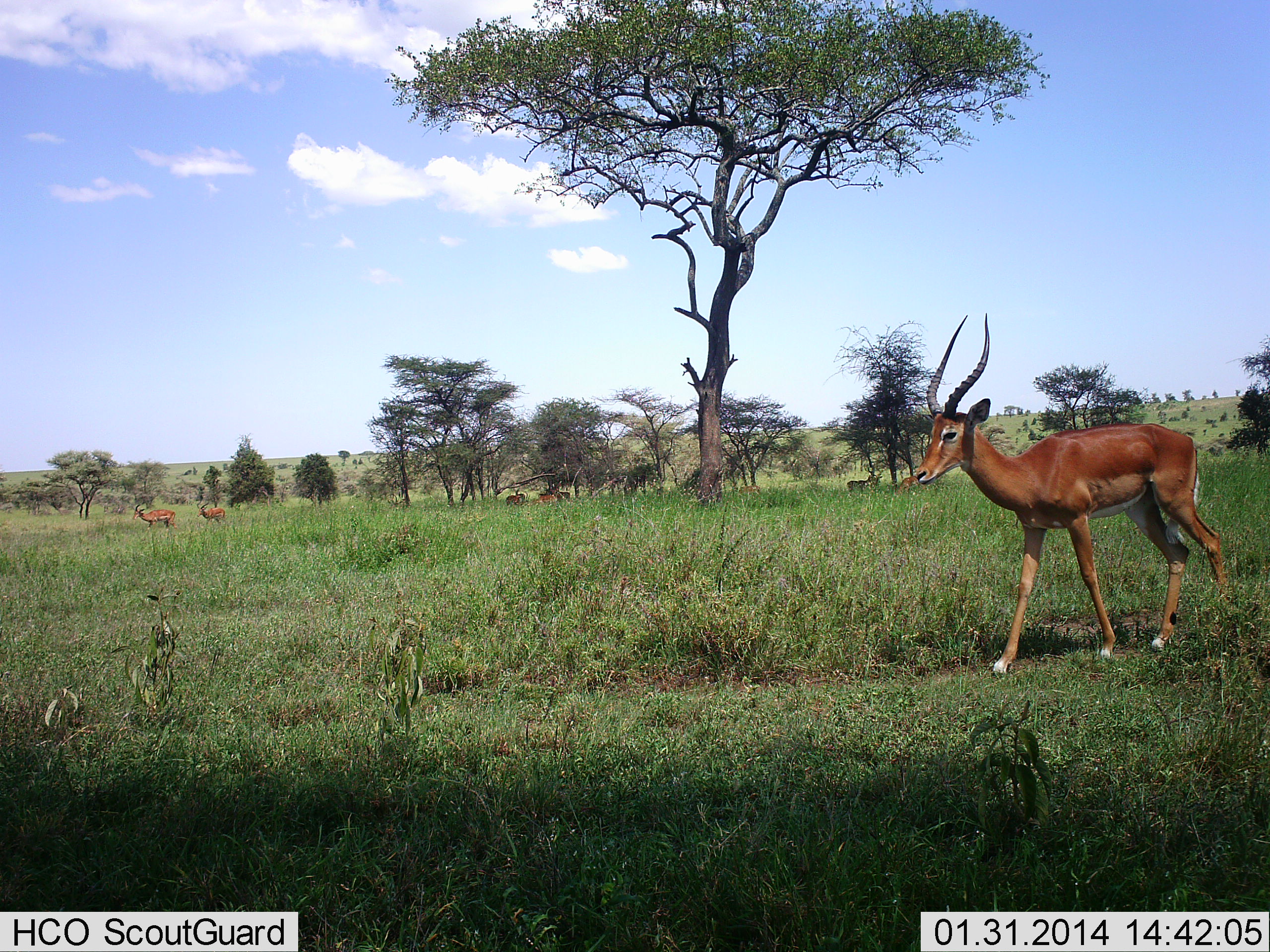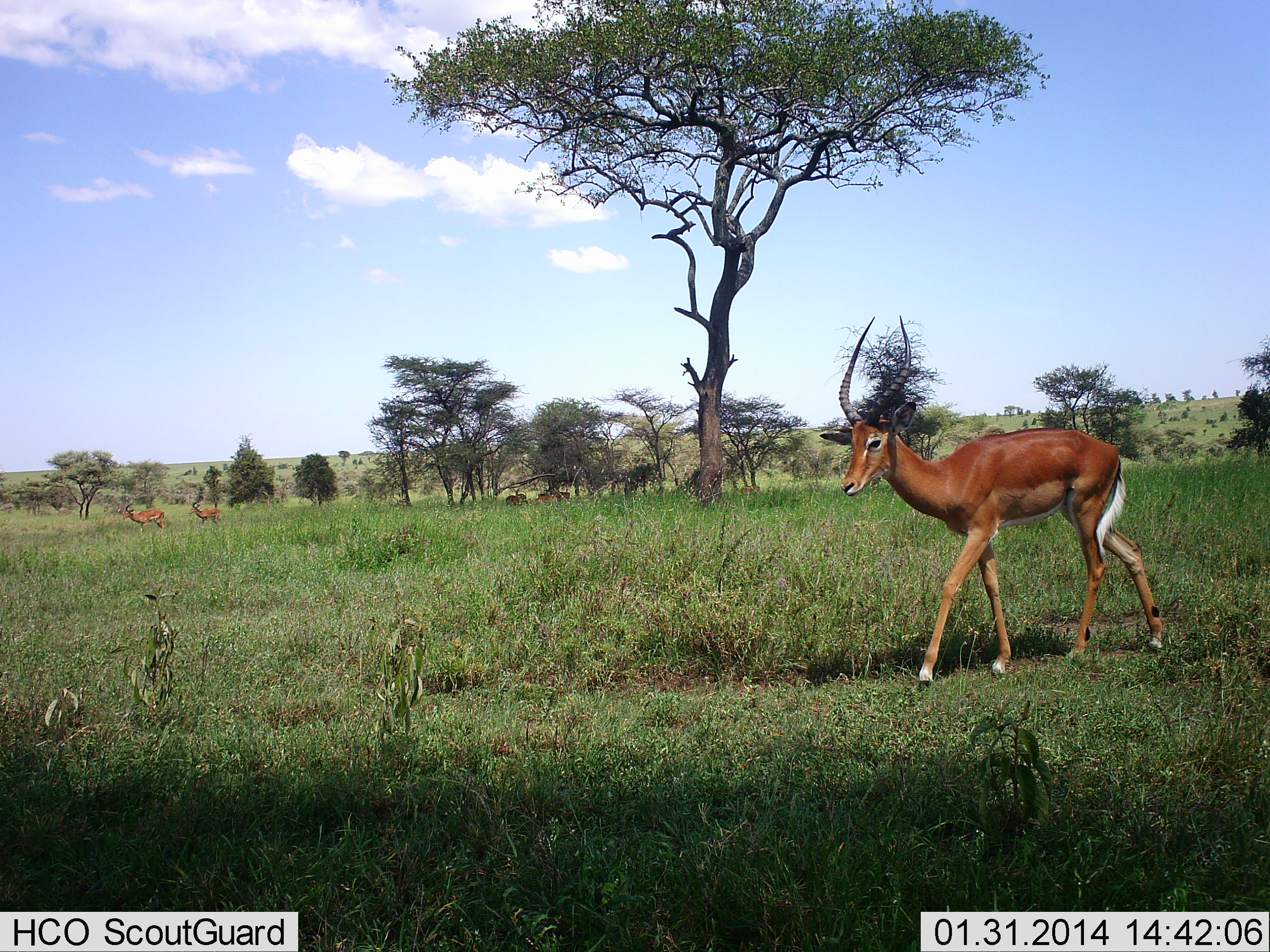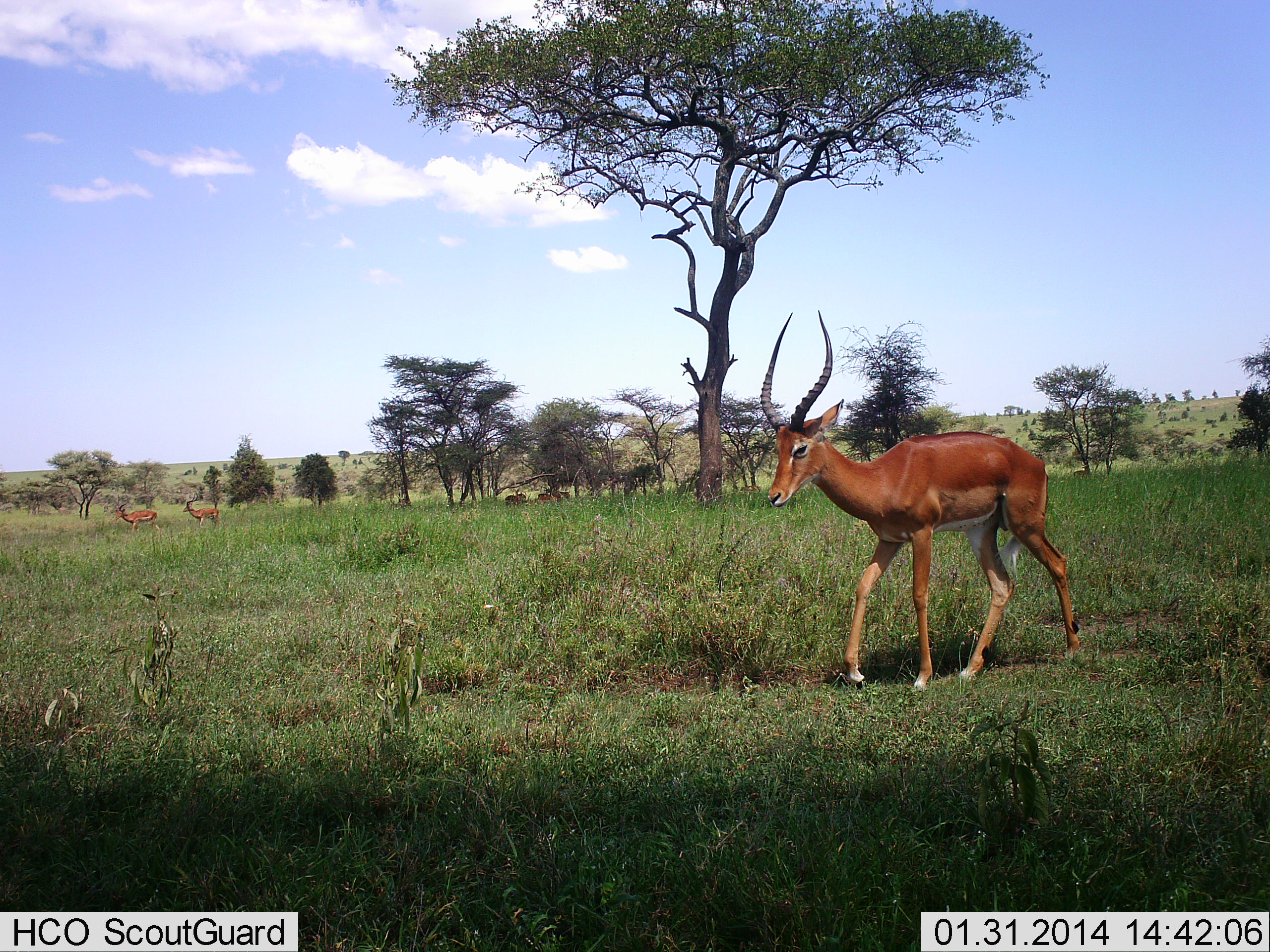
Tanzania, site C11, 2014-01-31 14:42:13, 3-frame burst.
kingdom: Animalia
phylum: Chordata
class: Mammalia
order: Artiodactyla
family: Bovidae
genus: Aepyceros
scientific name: Aepyceros melampus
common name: impala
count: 3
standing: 40%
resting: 0%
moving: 90%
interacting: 0%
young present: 0%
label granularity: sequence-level